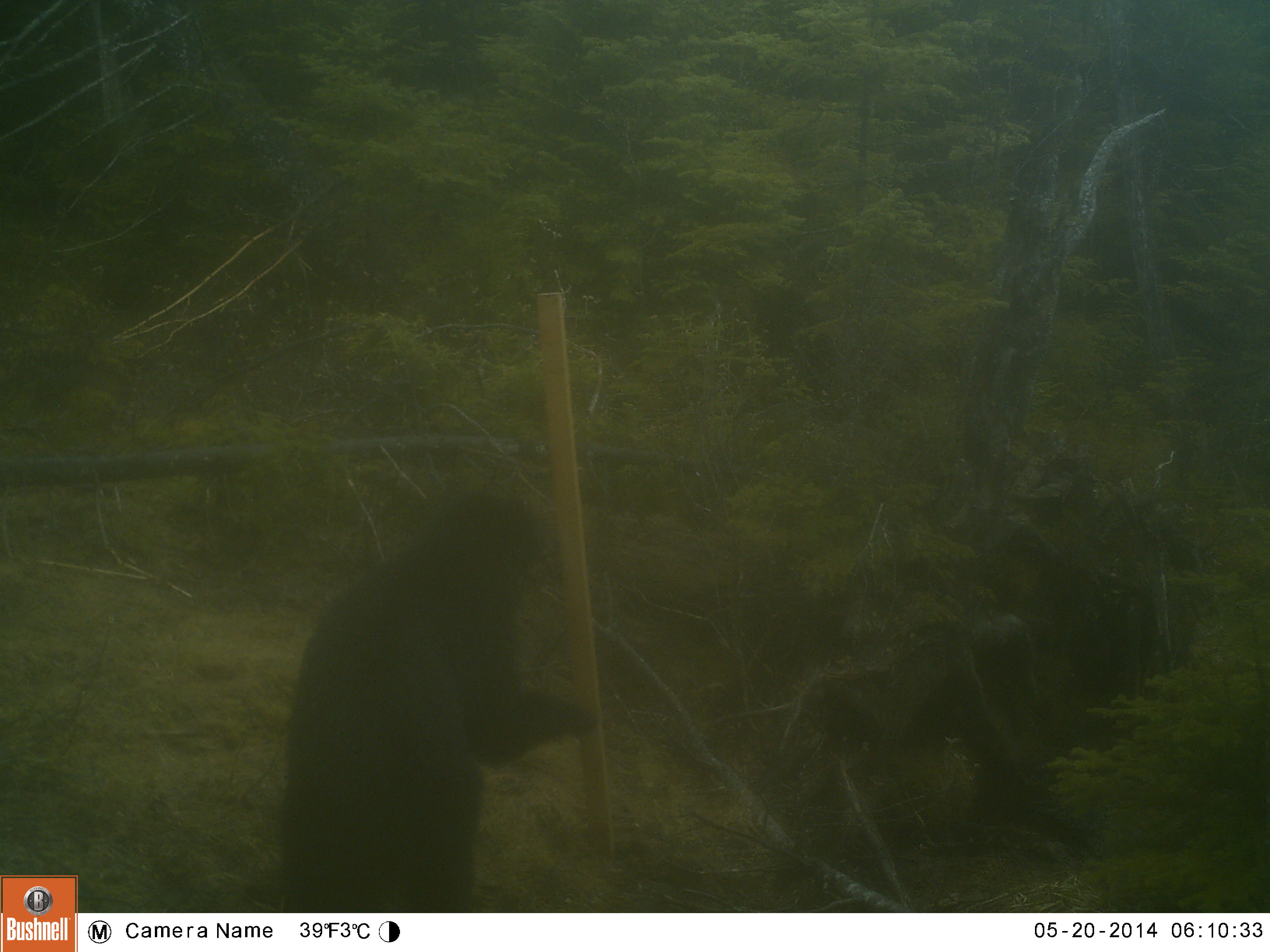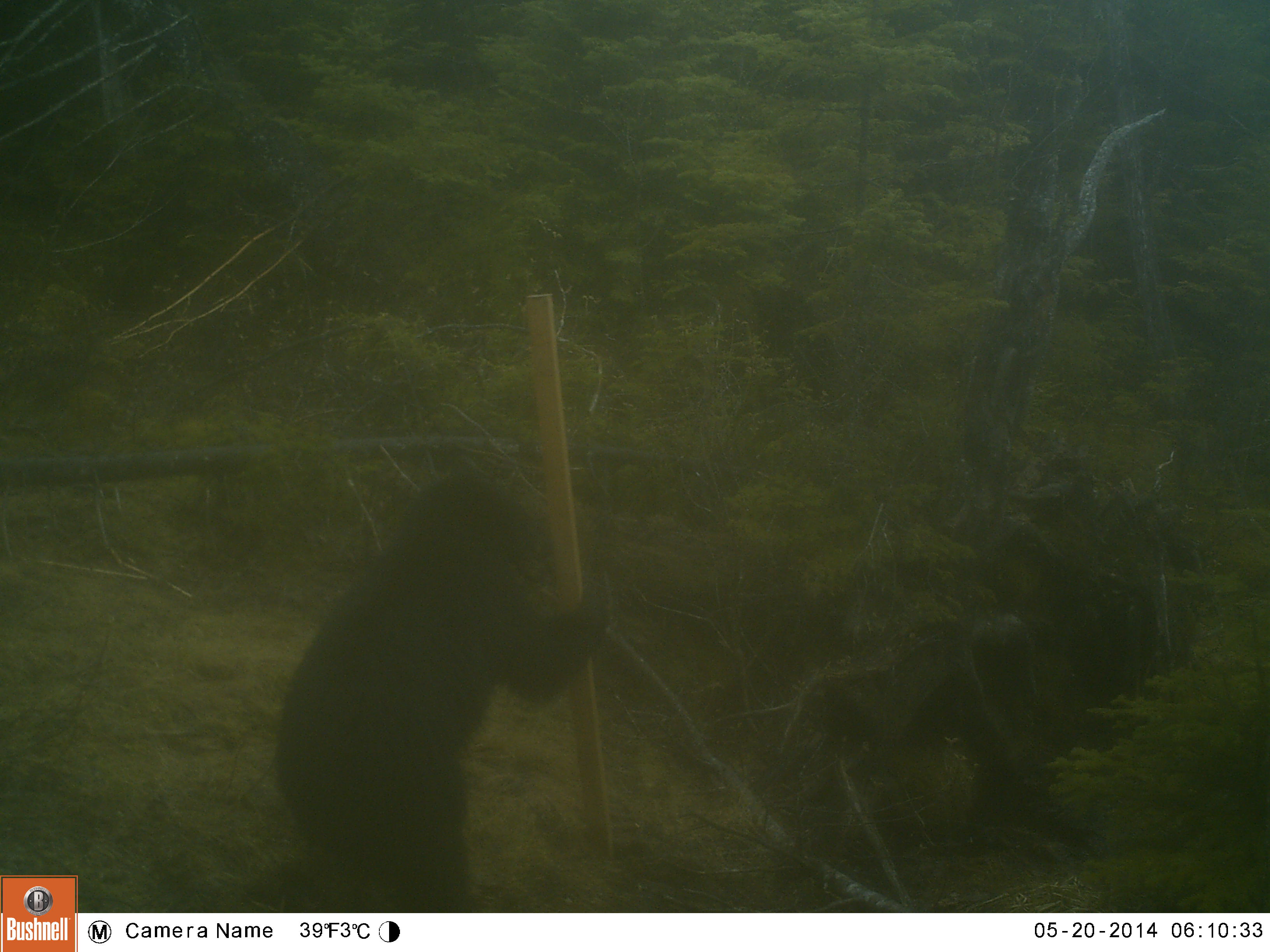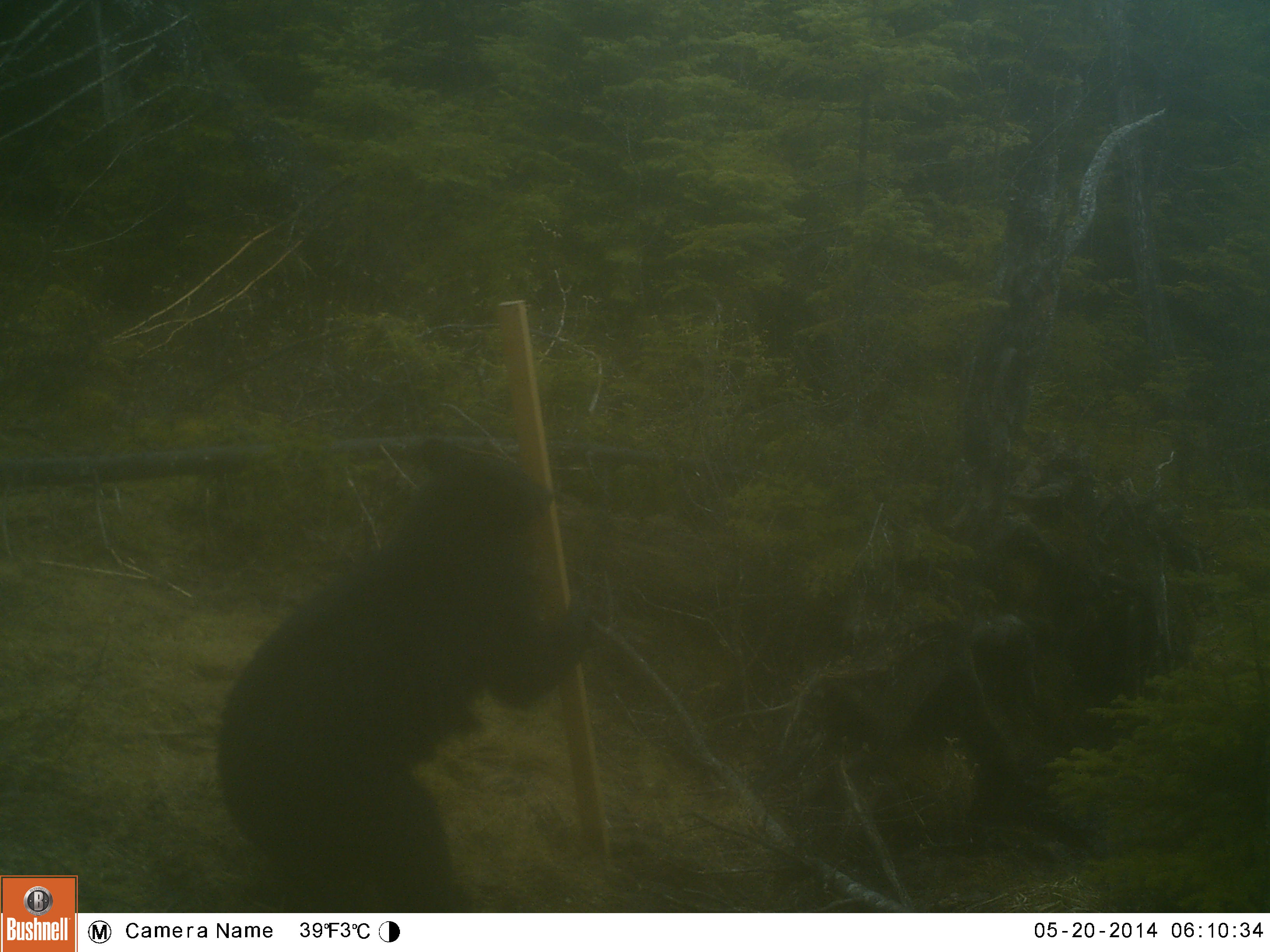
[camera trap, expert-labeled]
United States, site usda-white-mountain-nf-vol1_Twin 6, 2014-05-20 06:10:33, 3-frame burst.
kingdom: Animalia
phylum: Chordata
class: Mammalia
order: Carnivora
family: Ursidae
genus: Ursus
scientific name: Ursus americanus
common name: black bear